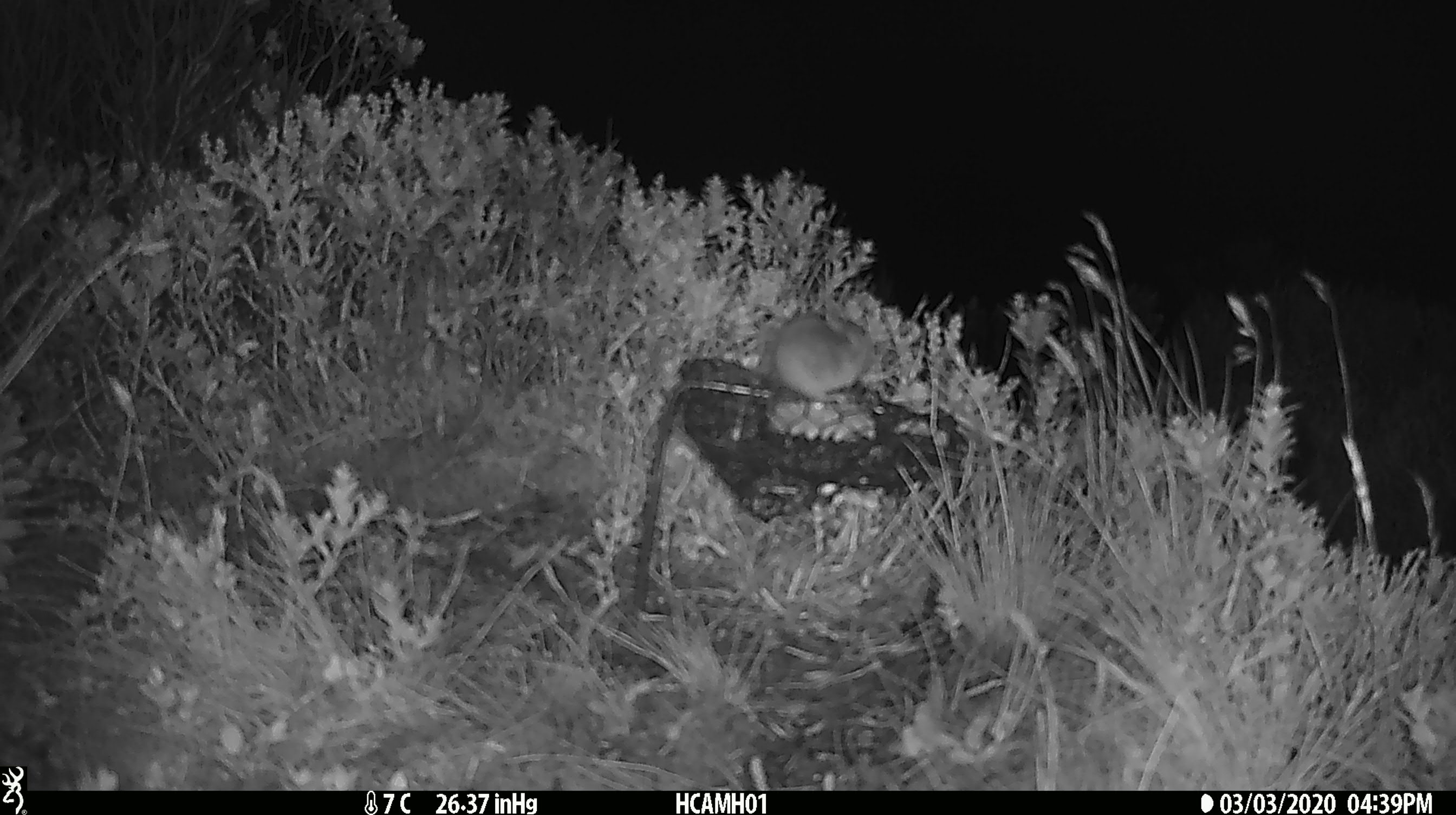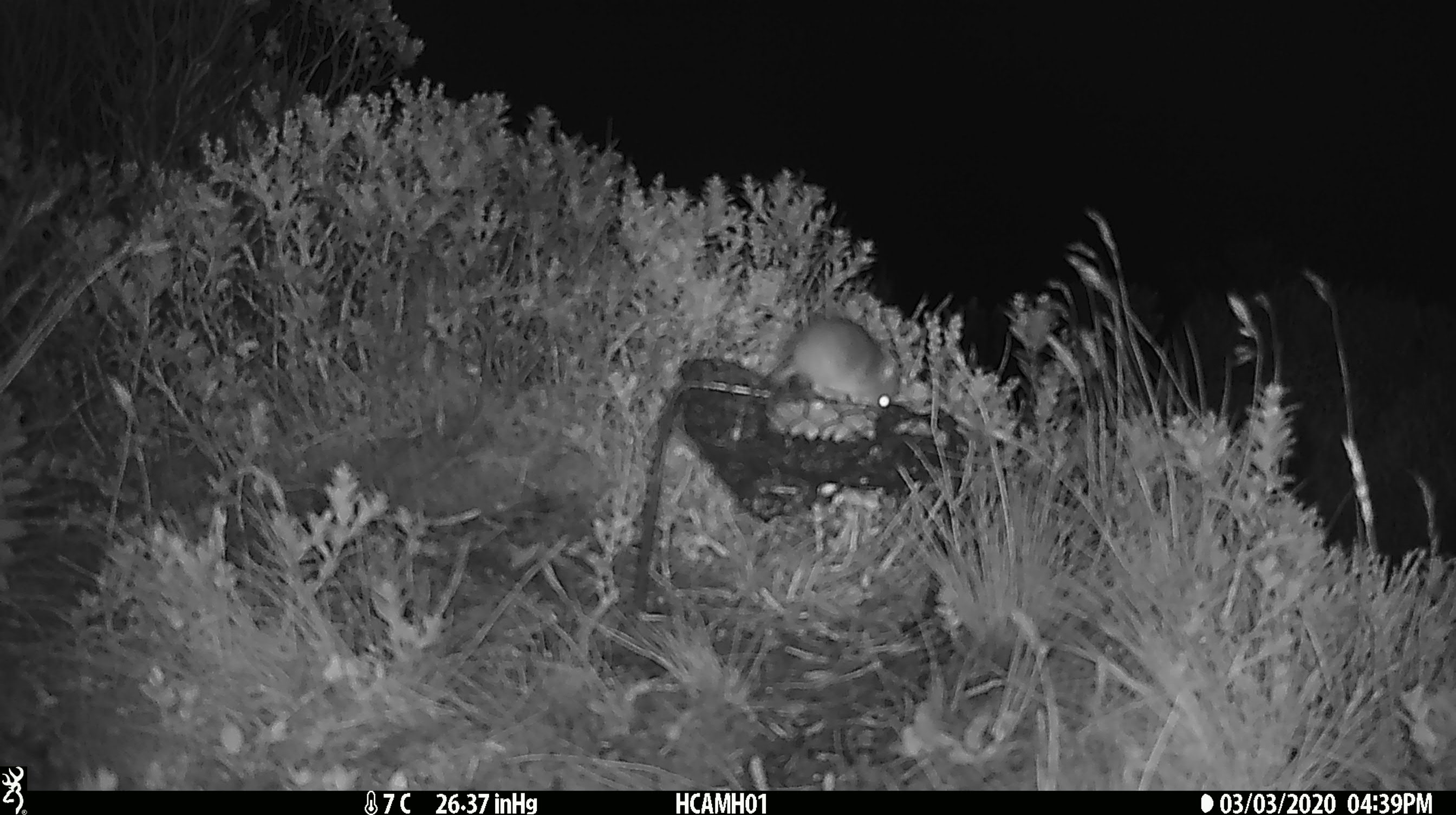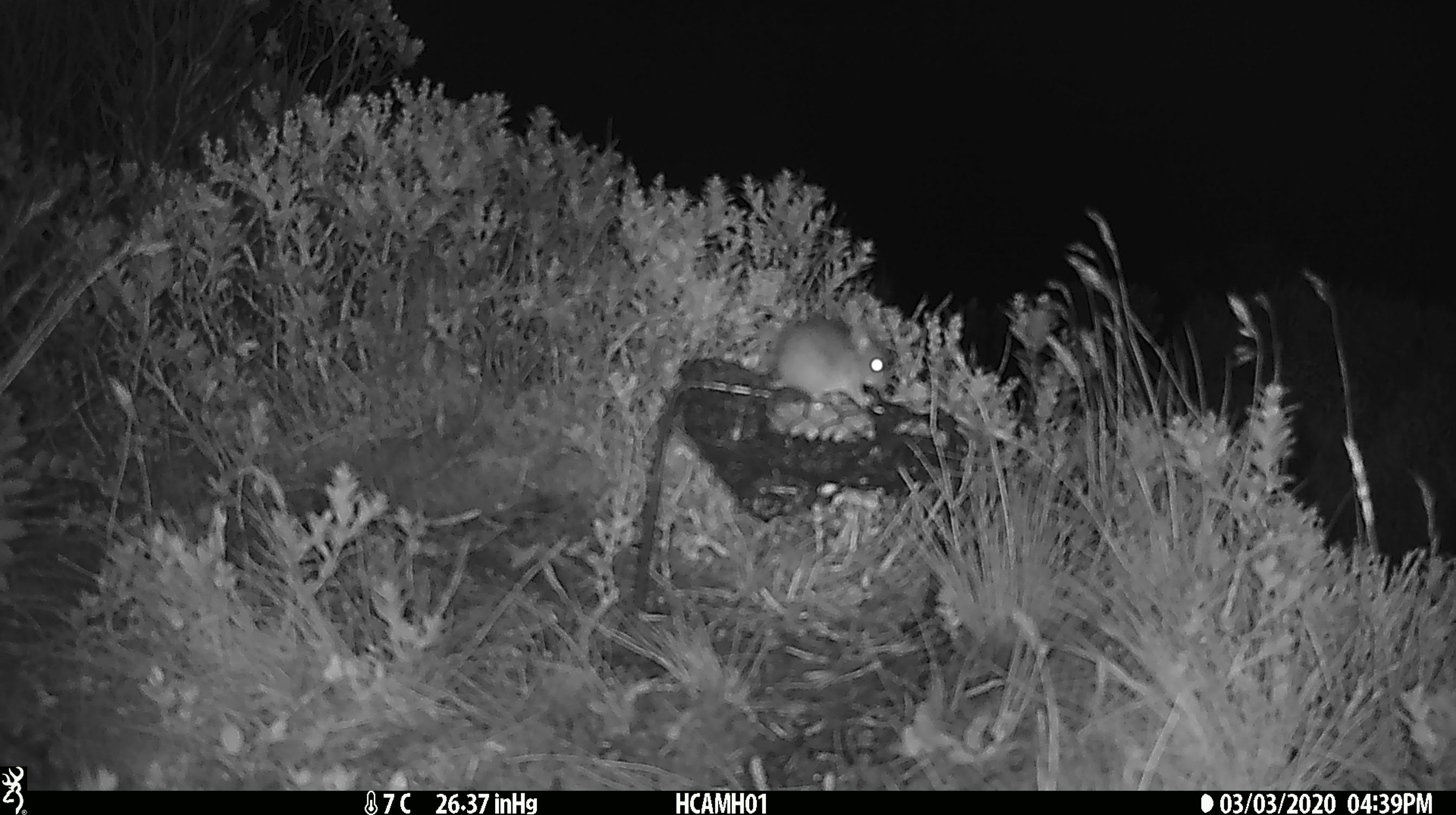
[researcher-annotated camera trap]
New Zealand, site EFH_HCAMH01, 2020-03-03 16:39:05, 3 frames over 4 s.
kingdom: Animalia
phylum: Chordata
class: Mammalia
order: Rodentia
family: Muridae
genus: Mus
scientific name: Mus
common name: mouse